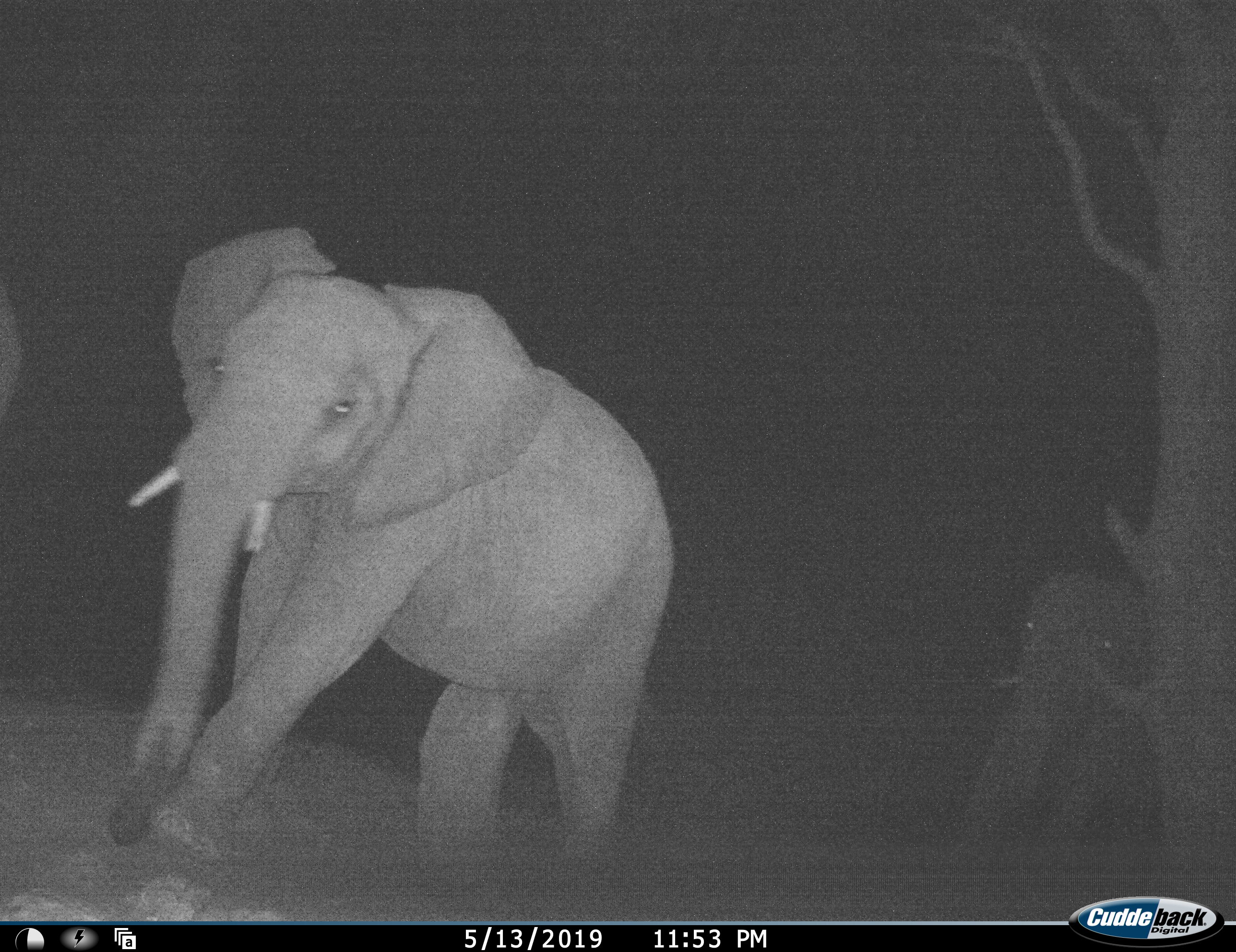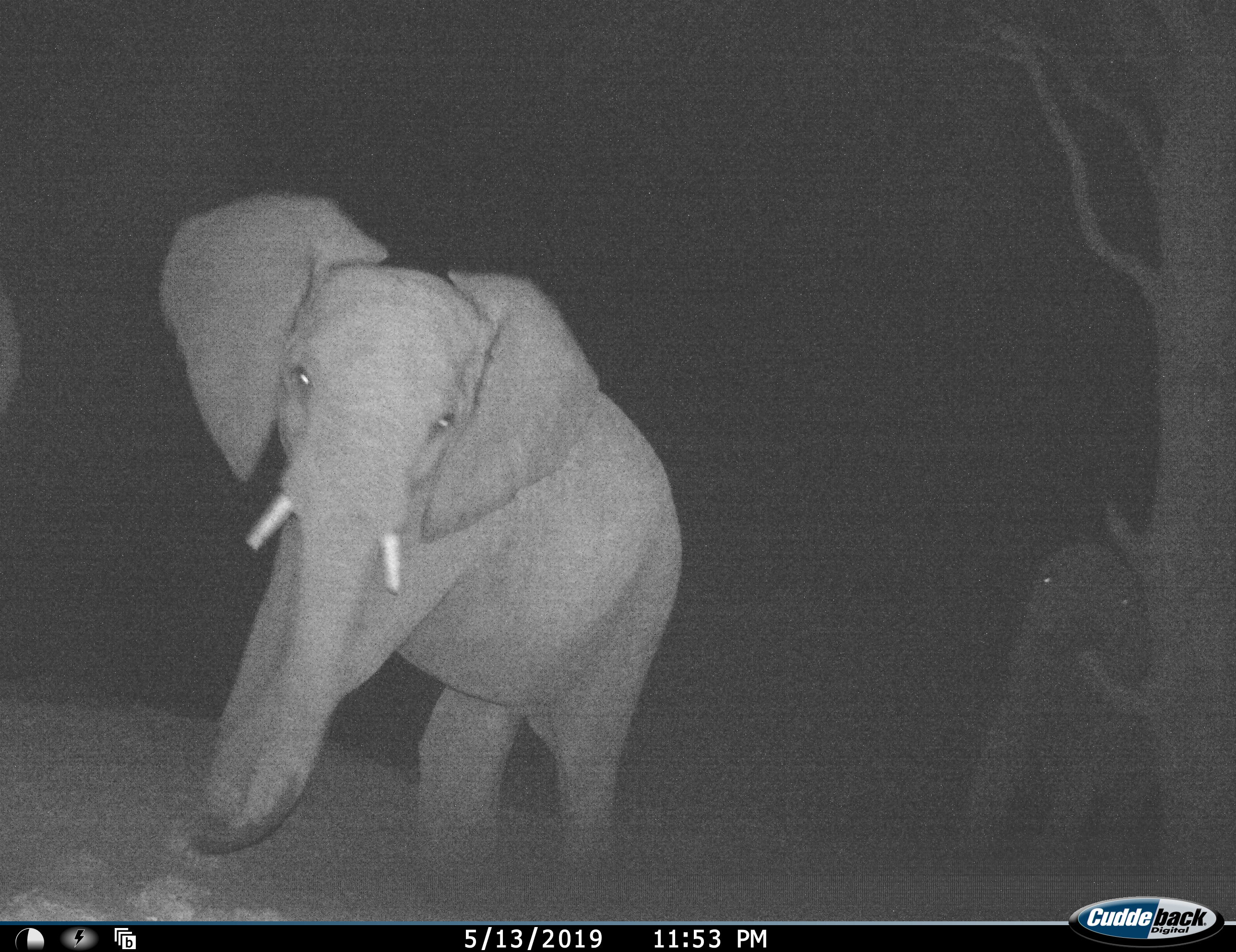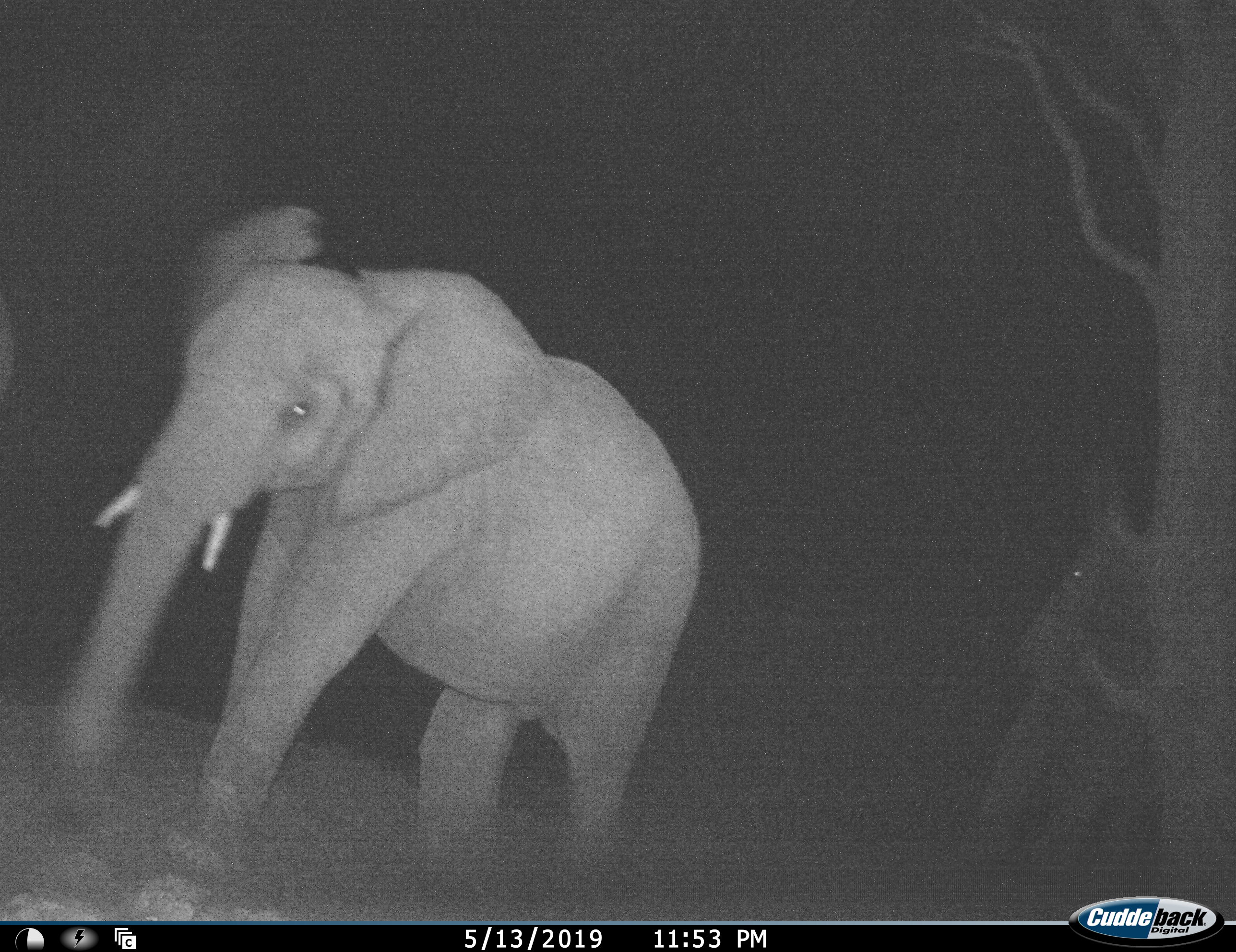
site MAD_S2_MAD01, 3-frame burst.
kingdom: Animalia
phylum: Chordata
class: Mammalia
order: Proboscidea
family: Elephantidae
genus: Loxodonta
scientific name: Loxodonta africana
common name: african bush elephant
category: elephant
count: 2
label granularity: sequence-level